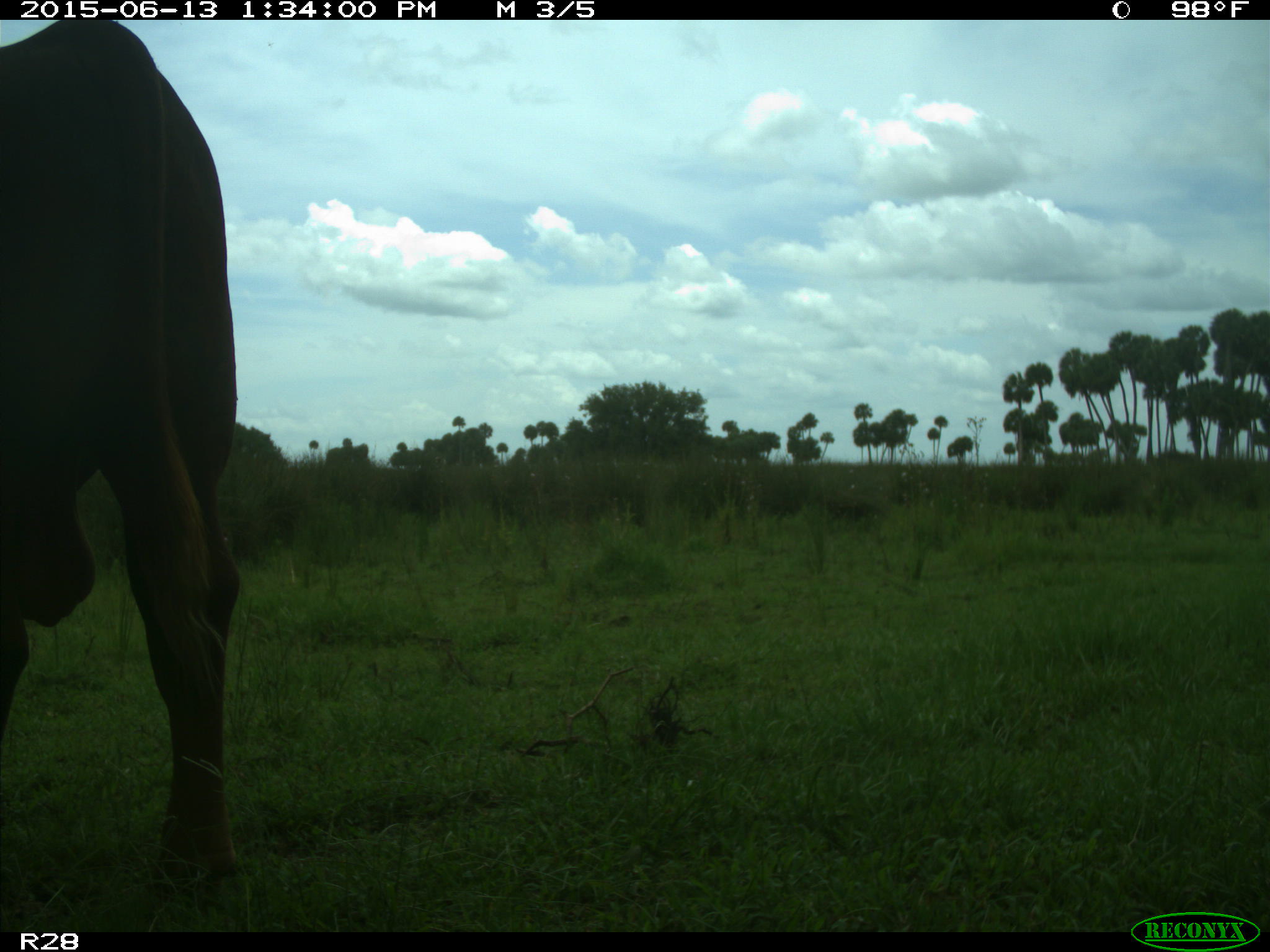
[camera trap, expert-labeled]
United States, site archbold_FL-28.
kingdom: Animalia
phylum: Chordata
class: Mammalia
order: Artiodactyla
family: Bovidae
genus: Bos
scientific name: Bos taurus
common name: domestic cow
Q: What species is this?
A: Bos taurus (domestic cow).